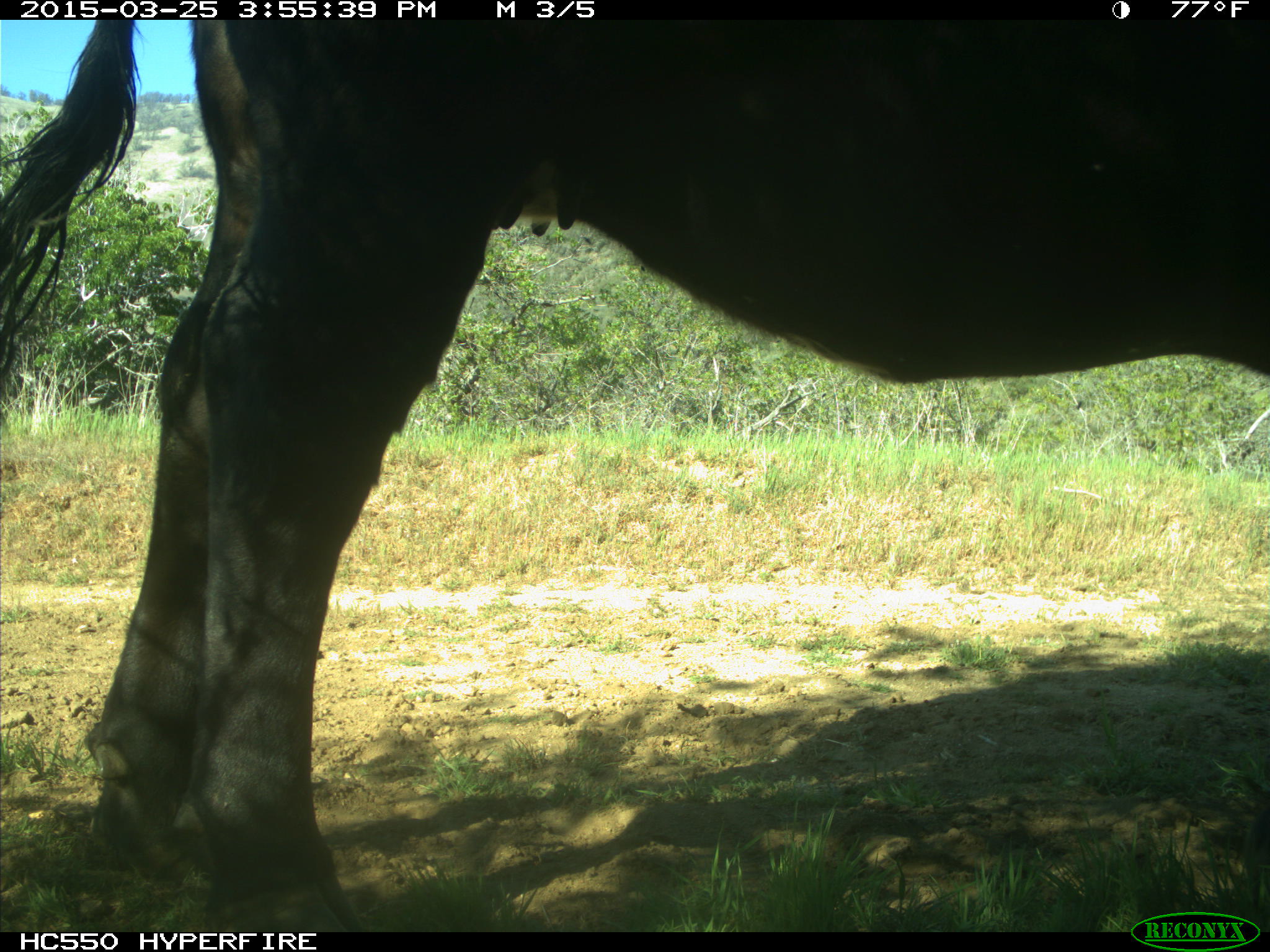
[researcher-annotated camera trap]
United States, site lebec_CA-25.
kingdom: Animalia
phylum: Chordata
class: Mammalia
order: Artiodactyla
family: Bovidae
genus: Bos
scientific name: Bos taurus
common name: domestic cow